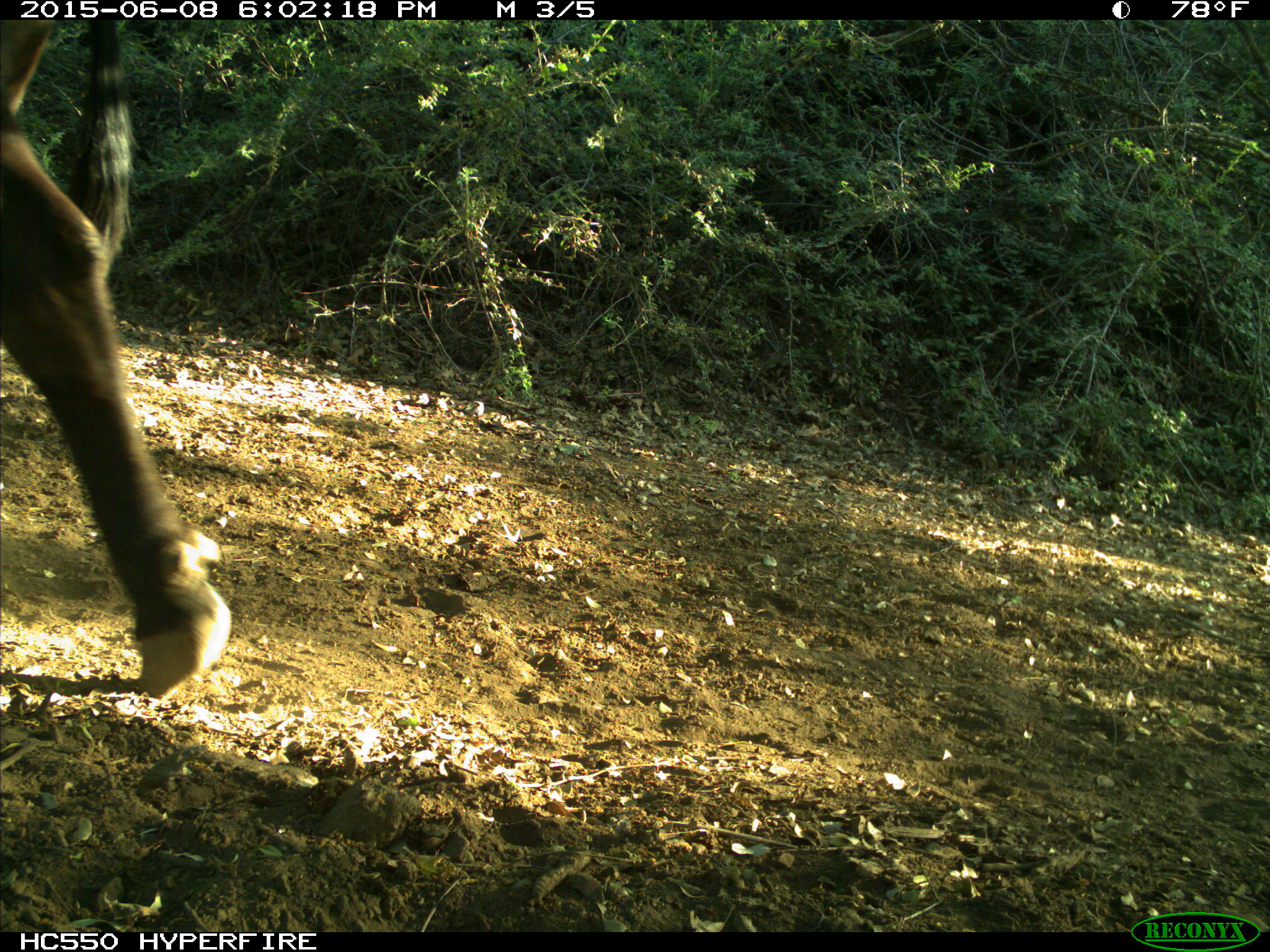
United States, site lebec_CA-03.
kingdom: Animalia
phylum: Chordata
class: Mammalia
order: Artiodactyla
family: Bovidae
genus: Bos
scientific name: Bos taurus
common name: domestic cow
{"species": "Bos taurus (domestic cow)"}